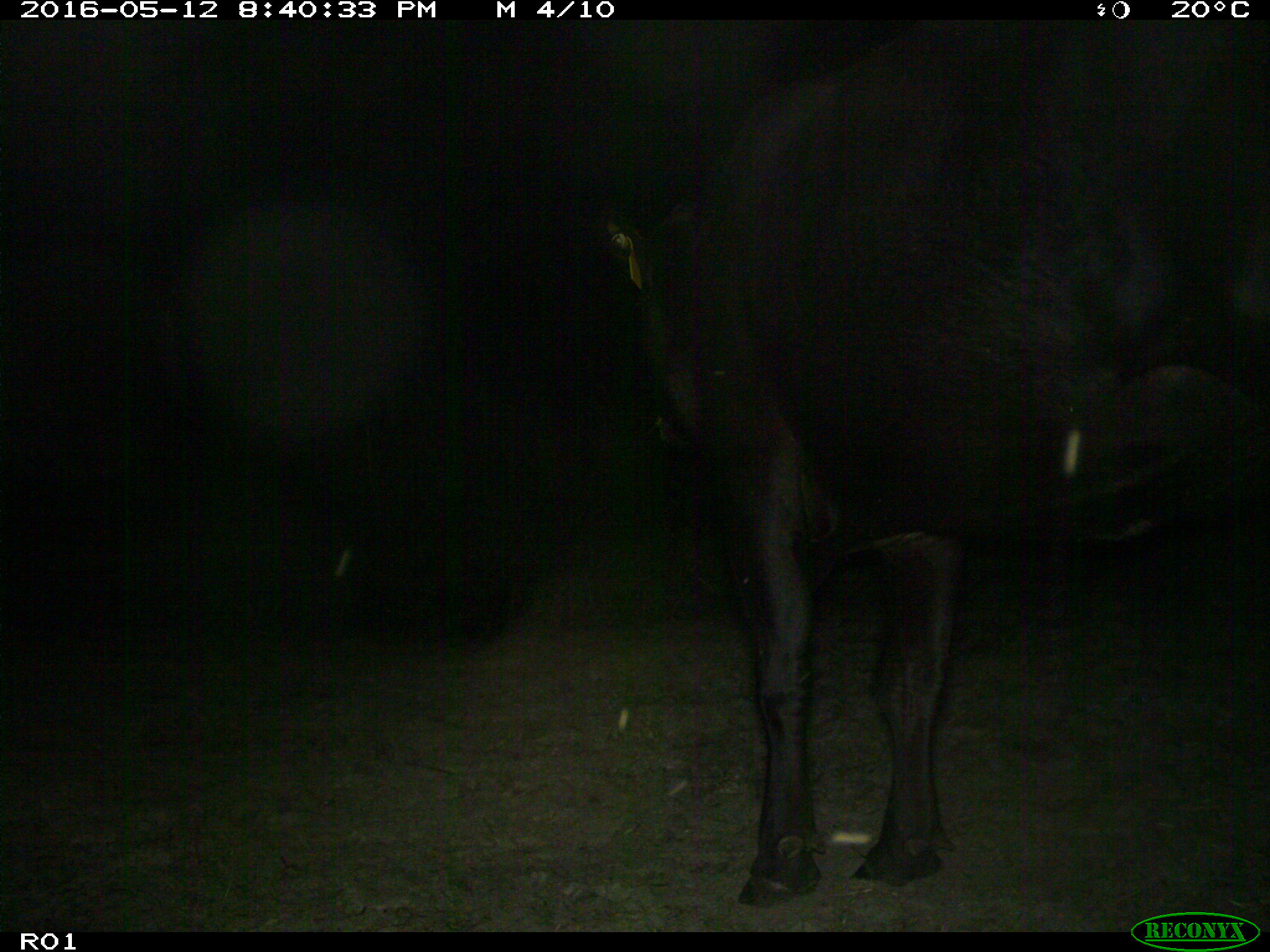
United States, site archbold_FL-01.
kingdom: Animalia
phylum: Chordata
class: Mammalia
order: Artiodactyla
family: Bovidae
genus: Bos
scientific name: Bos taurus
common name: domestic cow